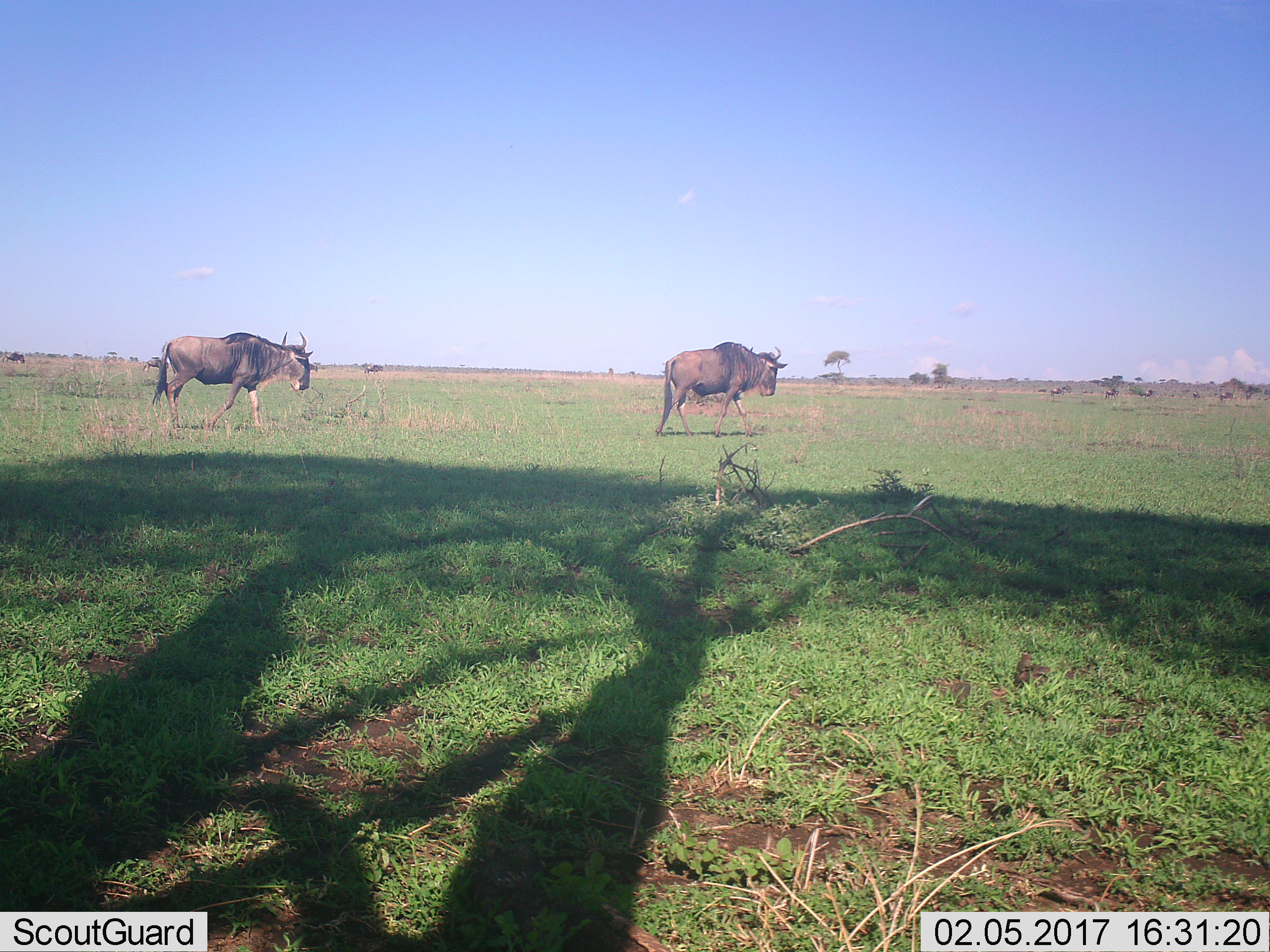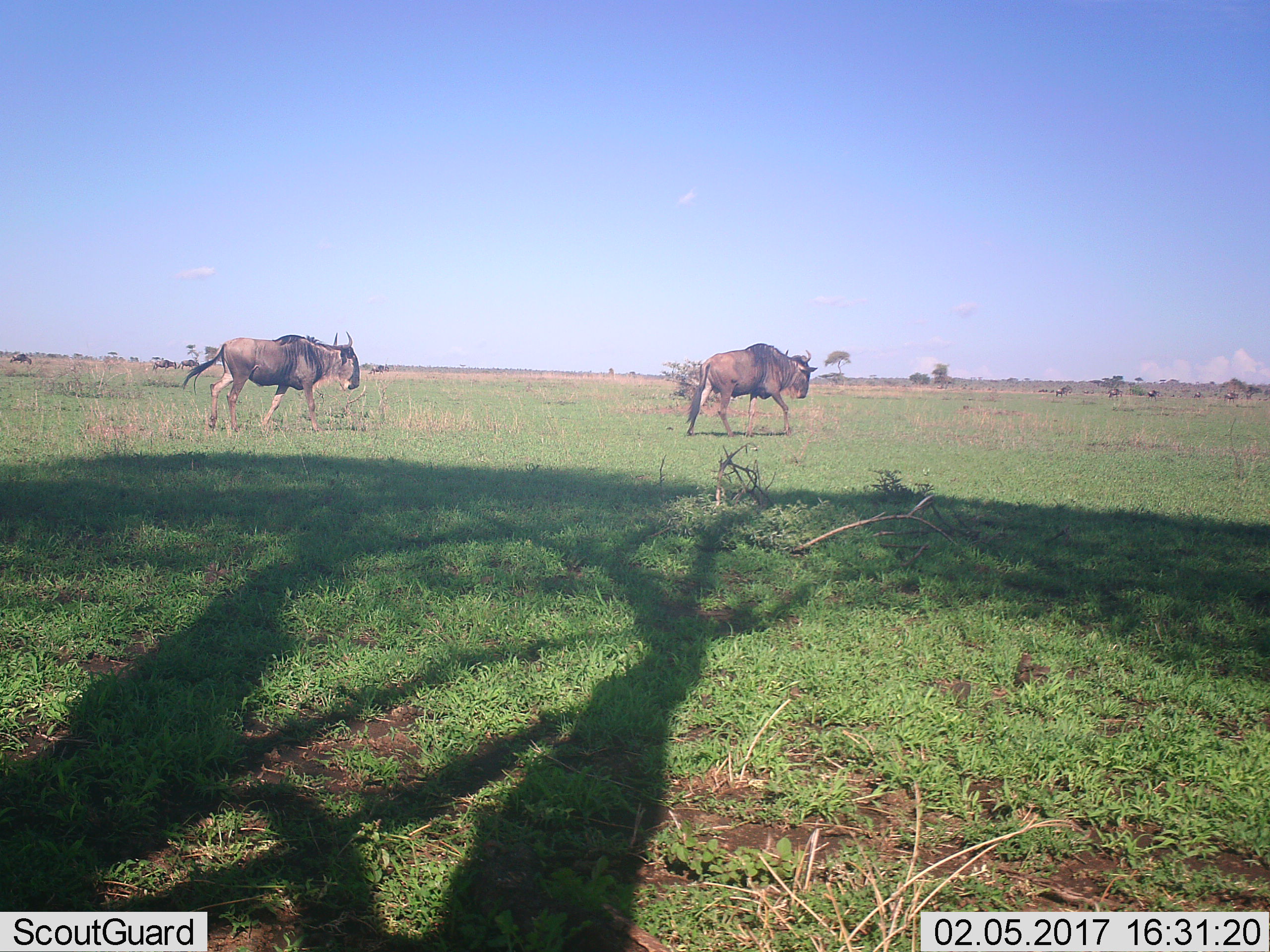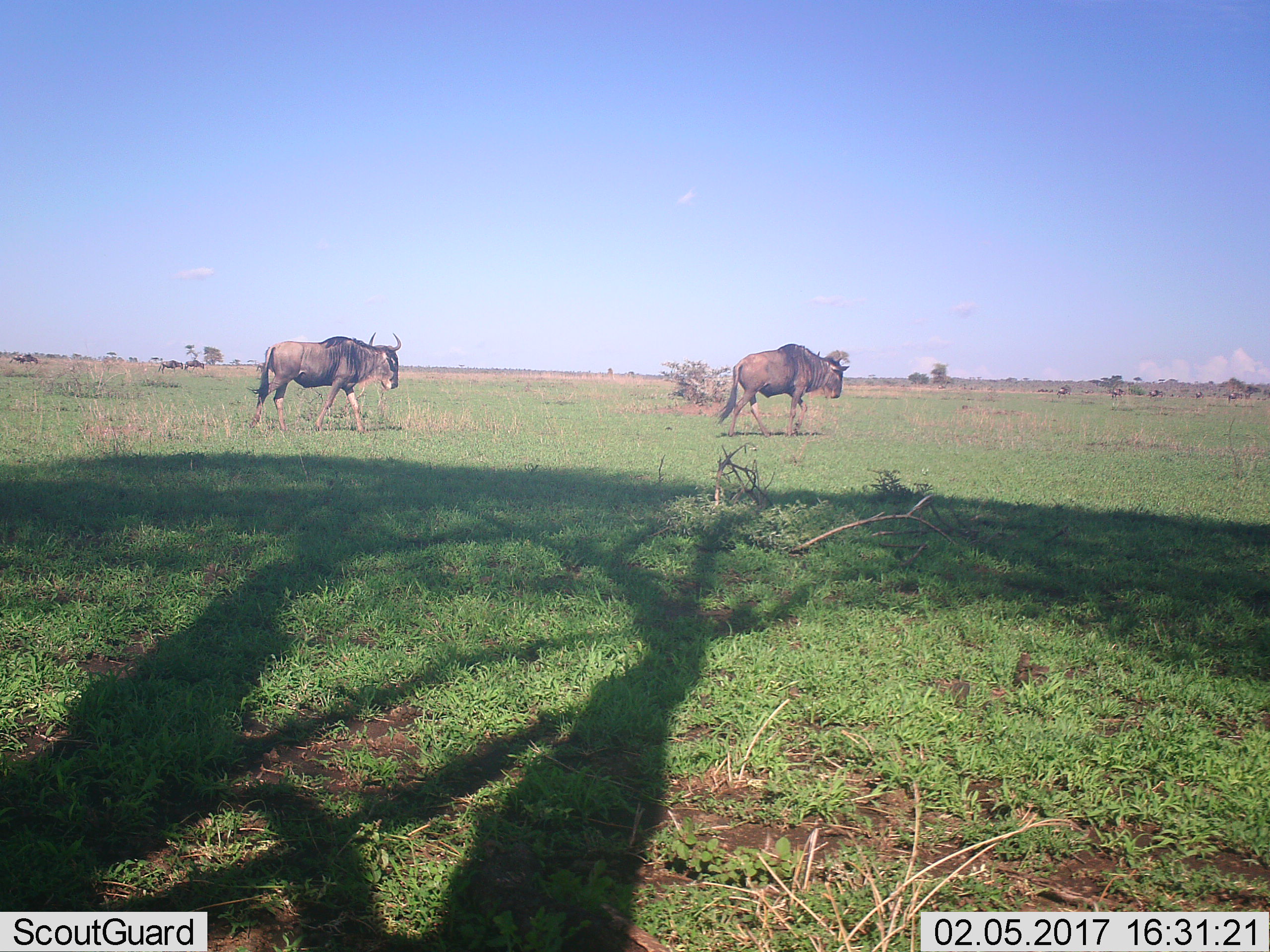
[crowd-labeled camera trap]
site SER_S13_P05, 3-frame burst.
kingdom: Animalia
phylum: Chordata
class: Mammalia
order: Artiodactyla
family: Bovidae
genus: Connochaetes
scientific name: Connochaetes taurinus taurinus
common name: blue wildebeest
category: wildebeestblue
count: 11-50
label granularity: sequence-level